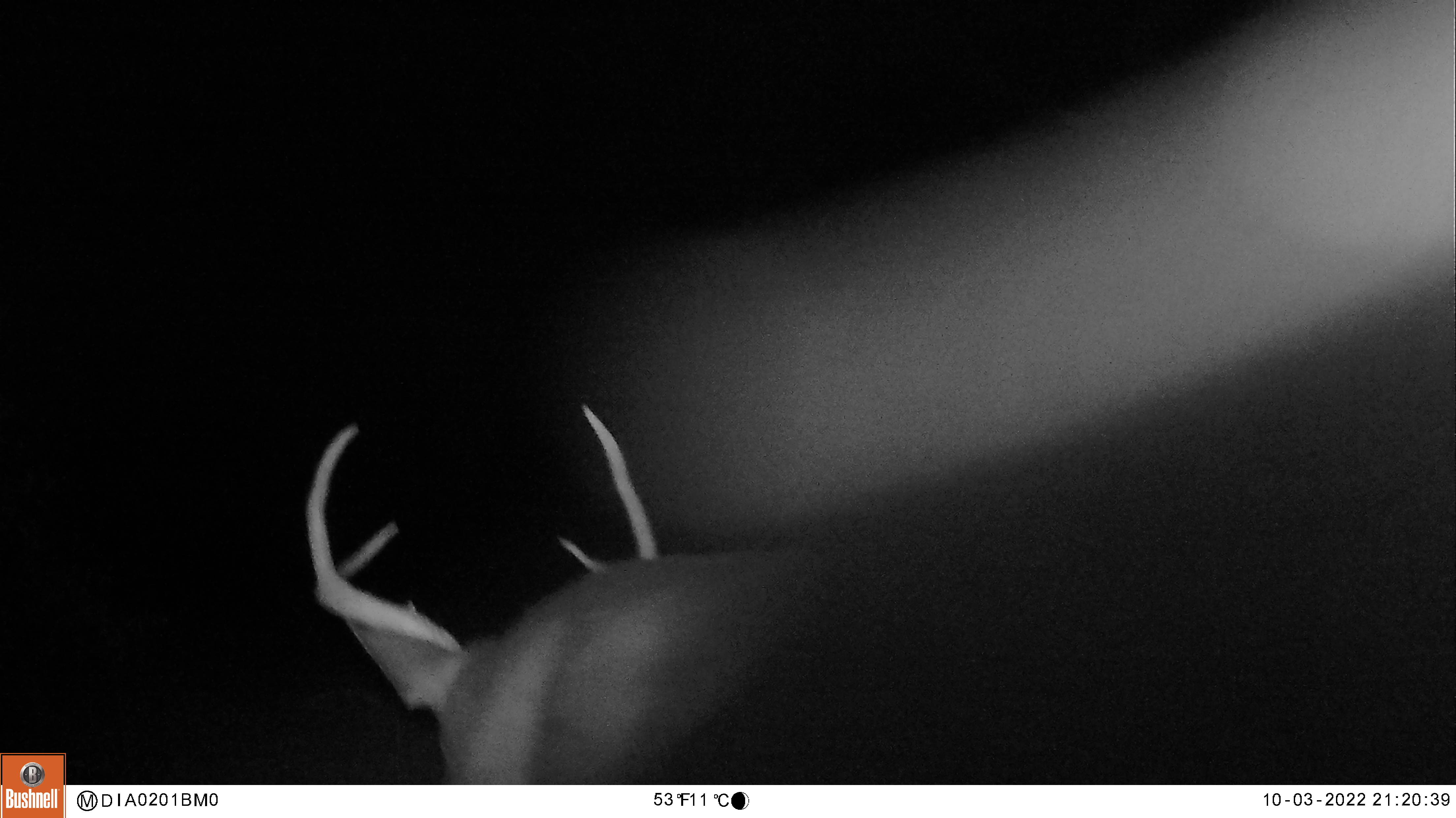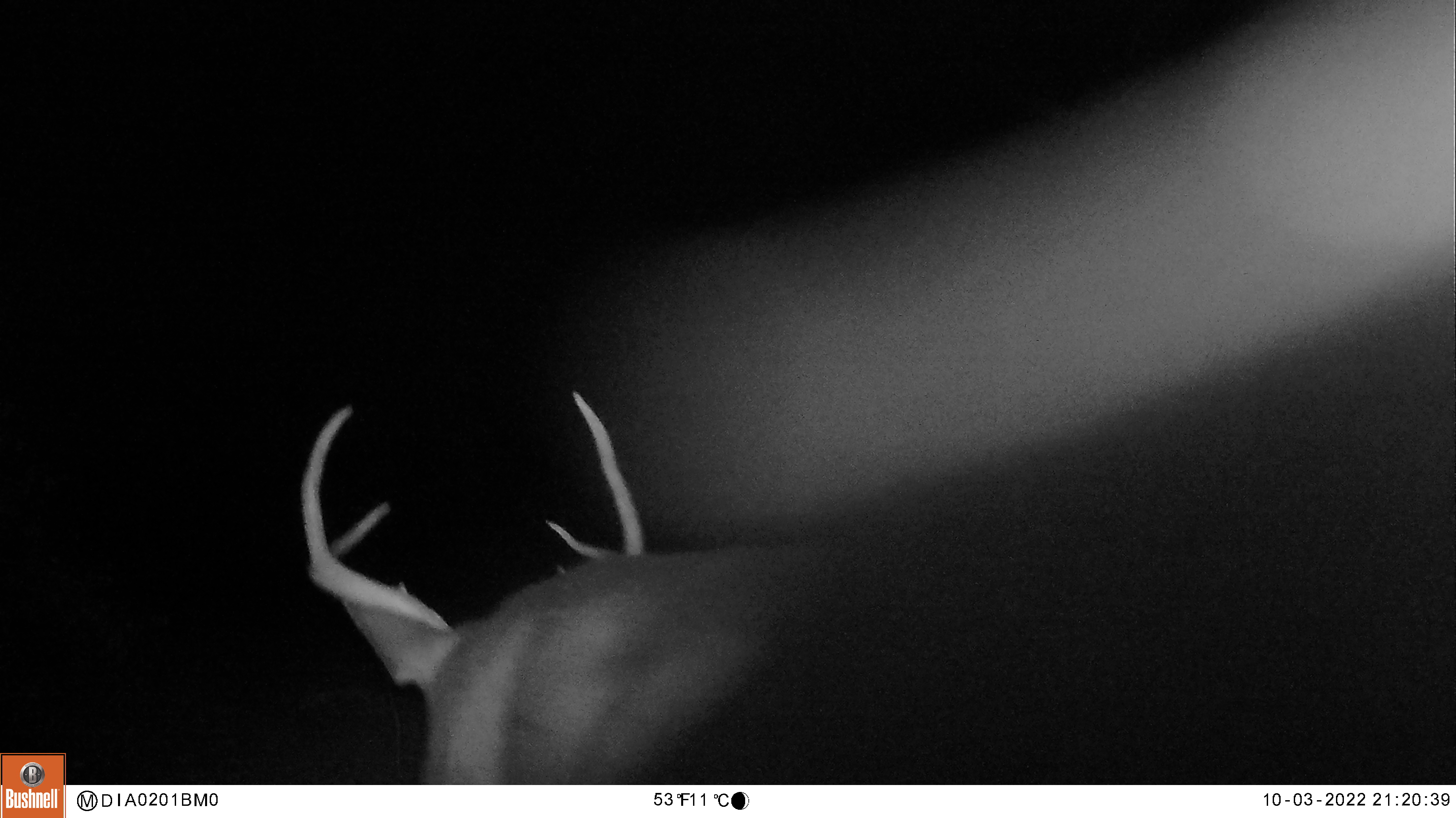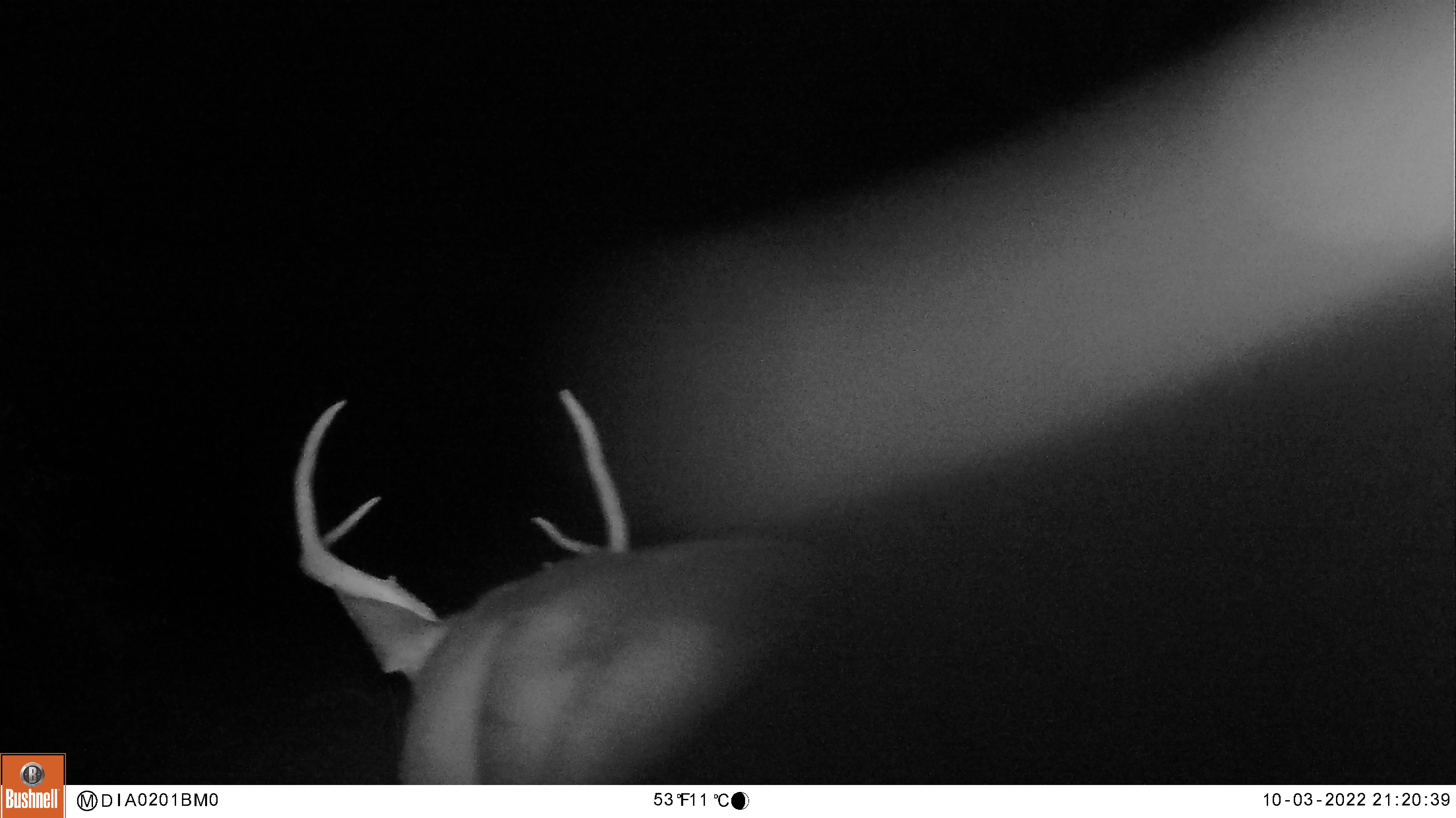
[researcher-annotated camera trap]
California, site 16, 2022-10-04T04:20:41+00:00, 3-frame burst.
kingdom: Animalia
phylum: Chordata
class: Mammalia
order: Artiodactyla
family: Cervidae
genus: Odocoileus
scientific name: Odocoileus hemionus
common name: mule deer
Mule deer (Odocoileus hemionus).